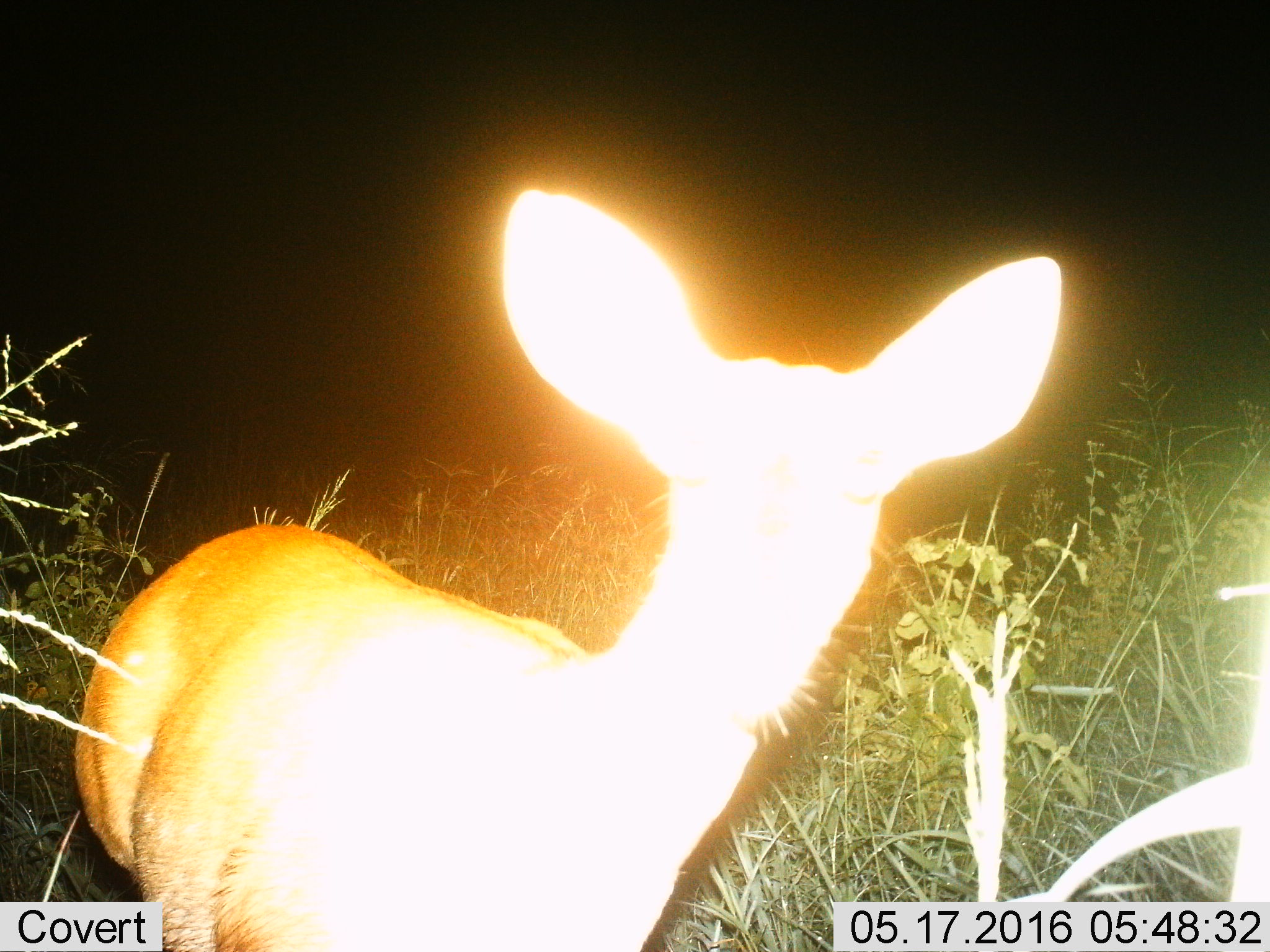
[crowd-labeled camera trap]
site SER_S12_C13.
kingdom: Animalia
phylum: Chordata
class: Mammalia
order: Artiodactyla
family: Bovidae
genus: Redunca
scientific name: Redunca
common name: reedbuck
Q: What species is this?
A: Reedbuck (Redunca).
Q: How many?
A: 1.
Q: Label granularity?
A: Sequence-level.